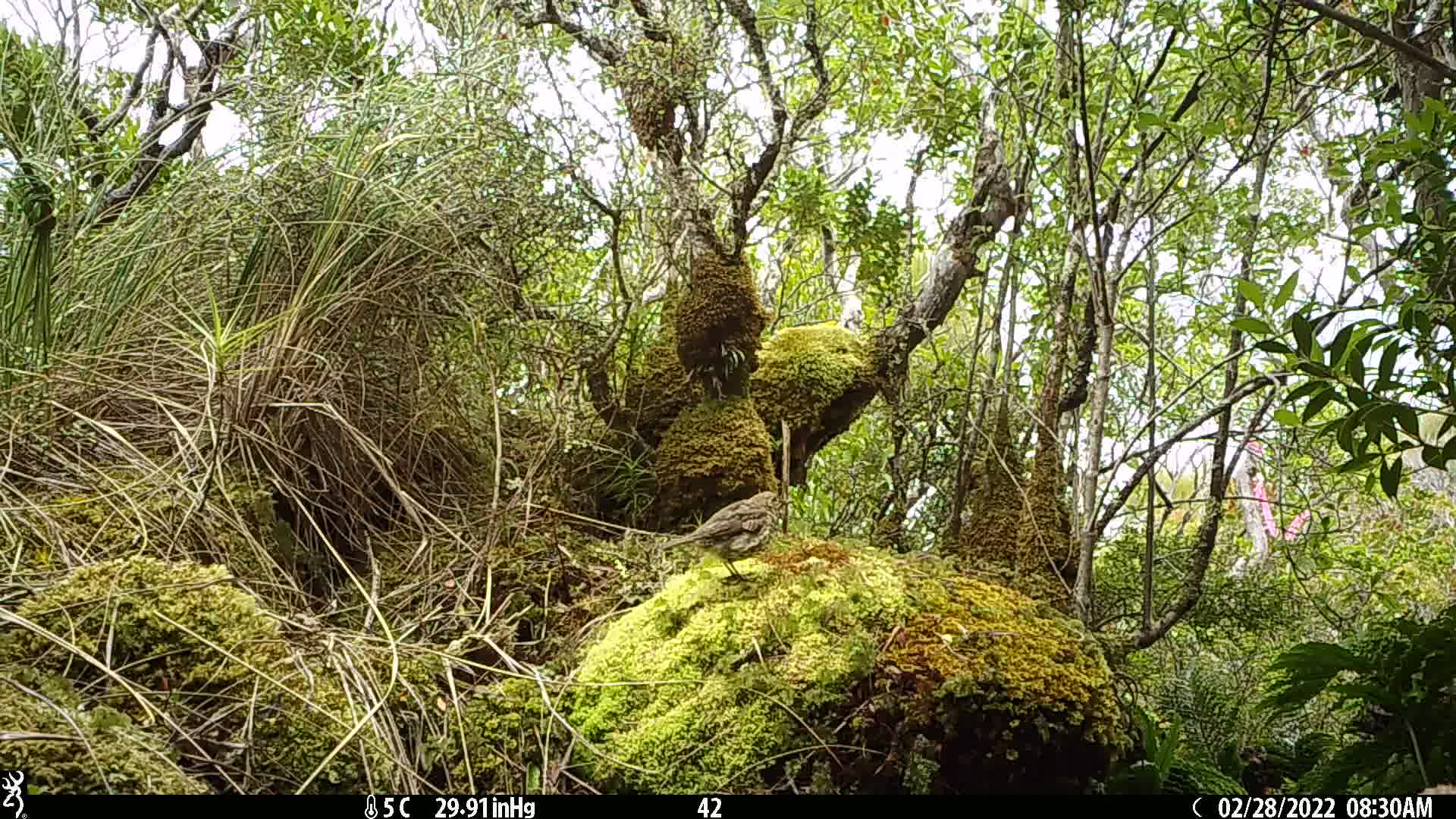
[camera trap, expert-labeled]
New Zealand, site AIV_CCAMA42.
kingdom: Animalia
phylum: Chordata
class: Aves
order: Passeriformes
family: Turdidae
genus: Turdus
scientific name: Turdus philomelos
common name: song thrush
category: thrush